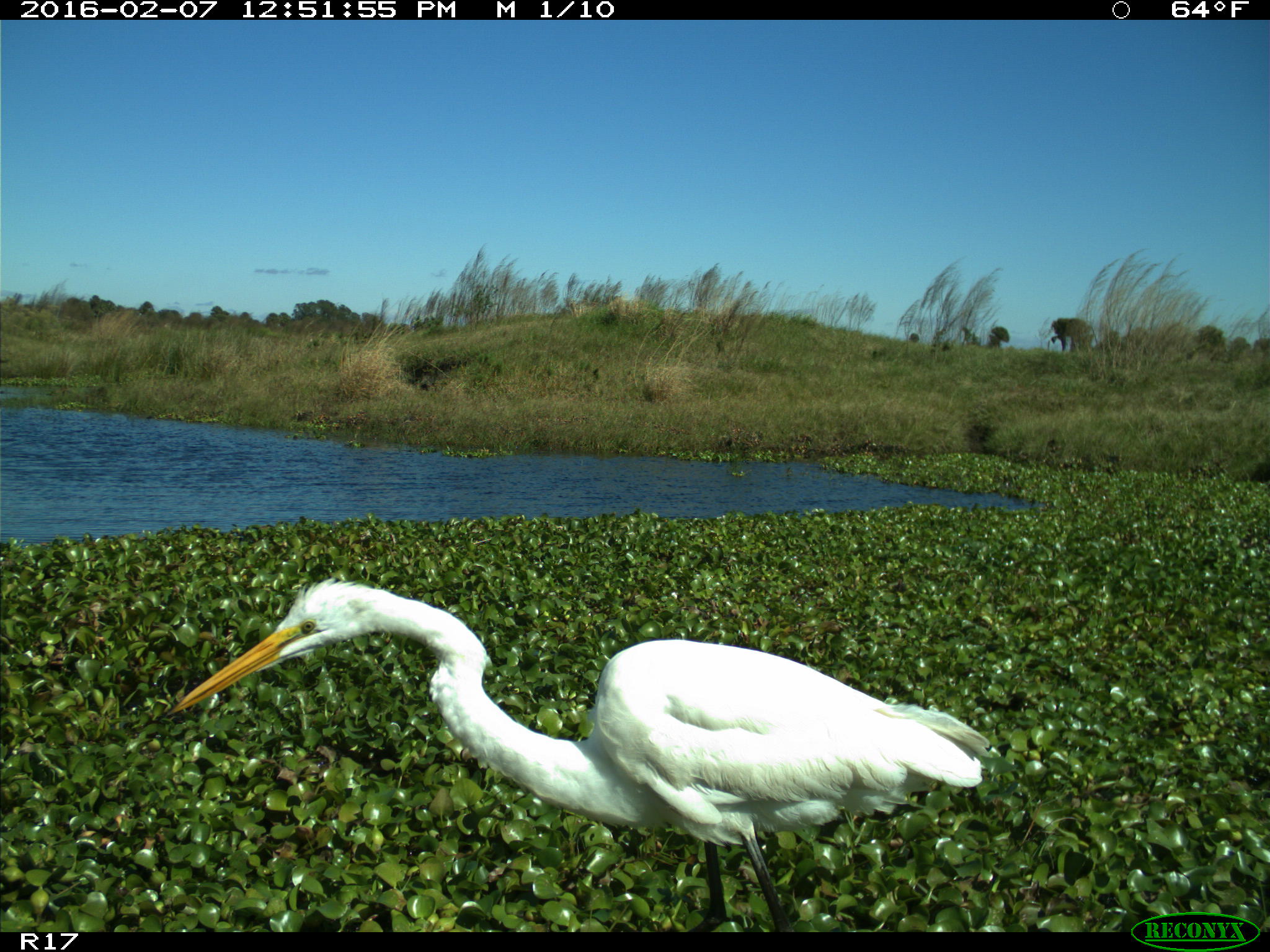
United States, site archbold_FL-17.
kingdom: Animalia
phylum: Chordata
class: Aves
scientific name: Aves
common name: birds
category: unidentified bird